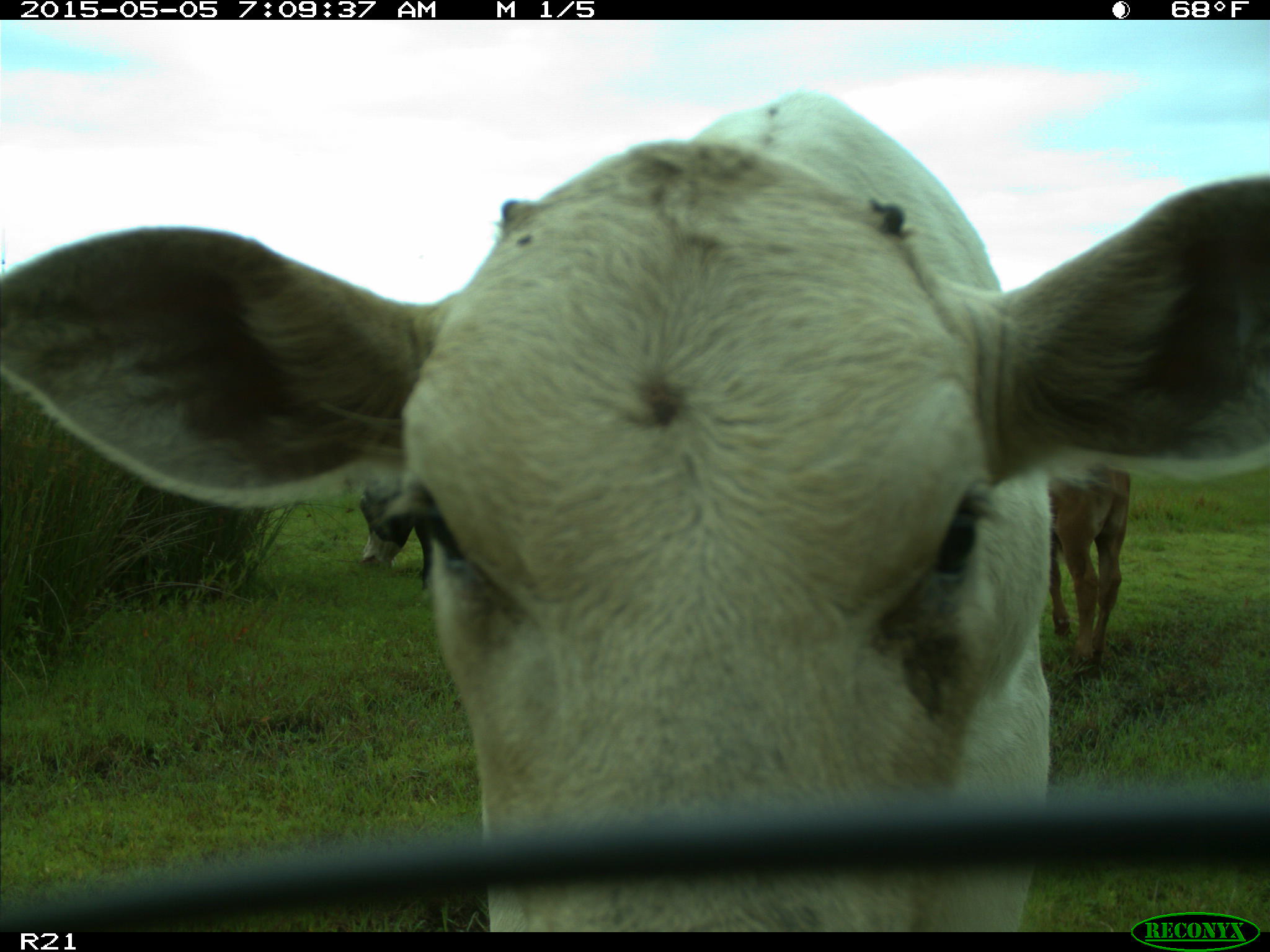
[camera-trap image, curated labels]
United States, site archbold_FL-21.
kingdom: Animalia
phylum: Chordata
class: Mammalia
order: Artiodactyla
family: Bovidae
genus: Bos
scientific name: Bos taurus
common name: domestic cow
Bos taurus (domestic cow).